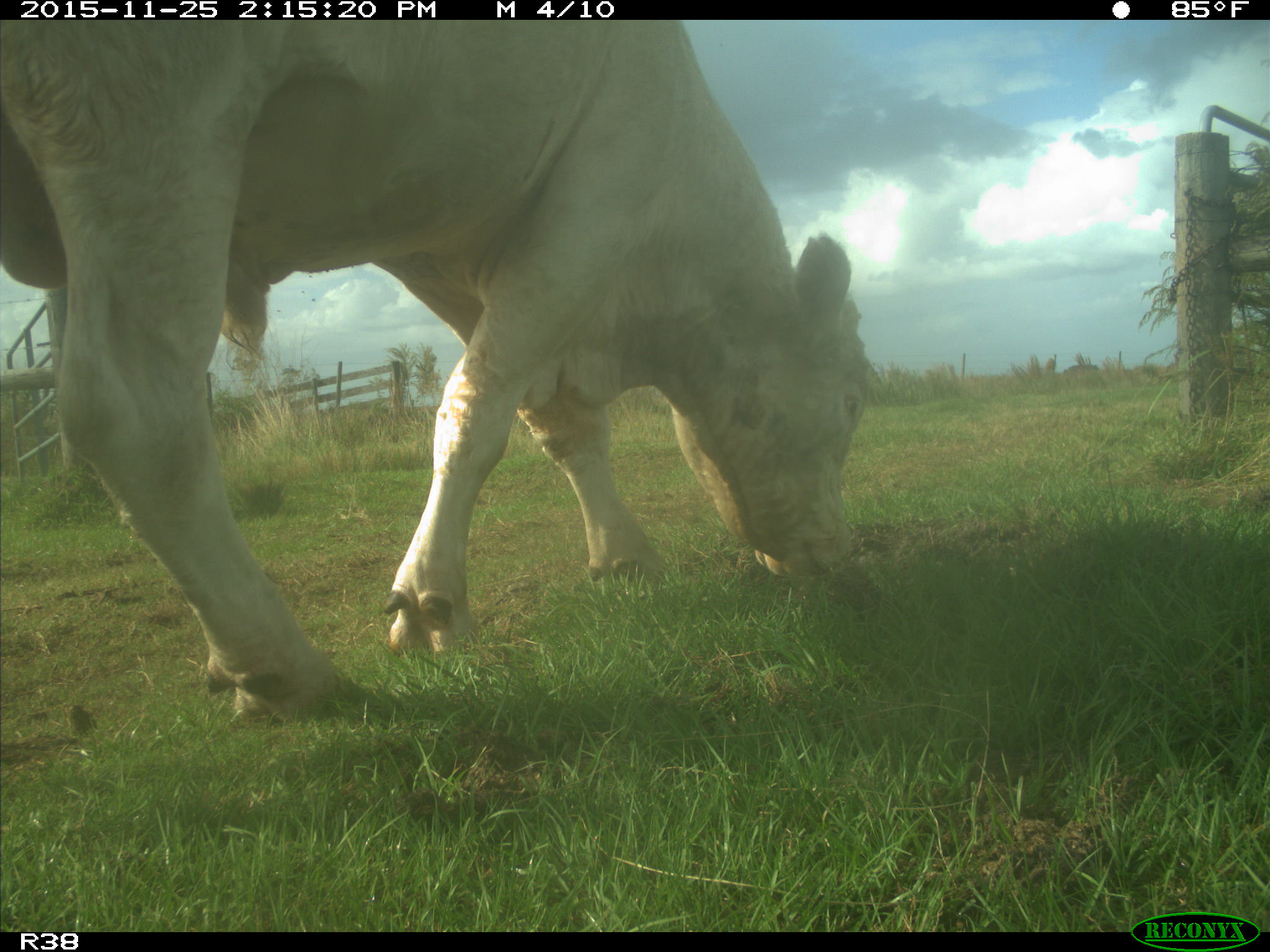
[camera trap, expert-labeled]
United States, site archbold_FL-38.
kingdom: Animalia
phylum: Chordata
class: Mammalia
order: Artiodactyla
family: Bovidae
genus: Bos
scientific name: Bos taurus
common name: domestic cow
Bos taurus (domestic cow).